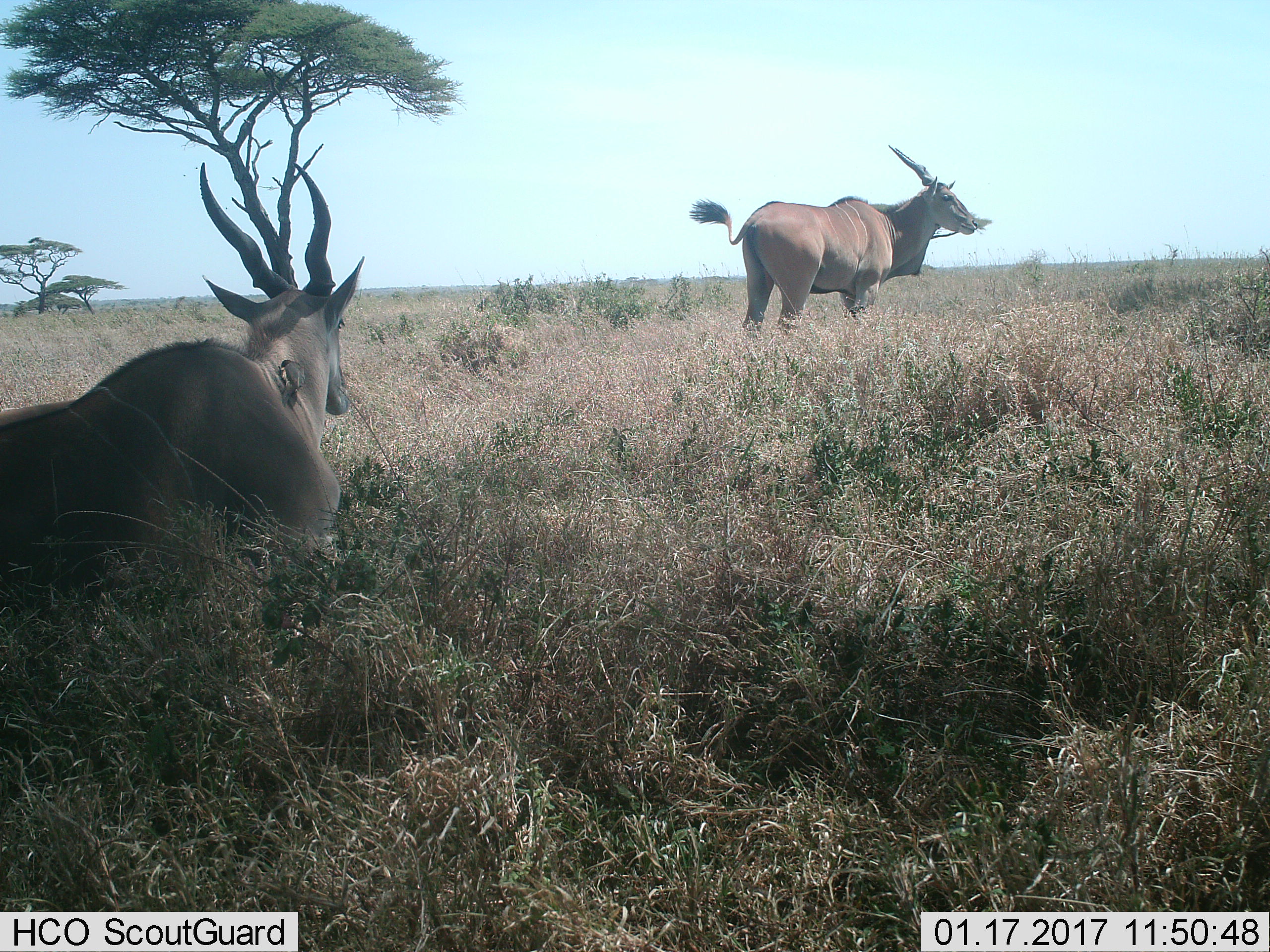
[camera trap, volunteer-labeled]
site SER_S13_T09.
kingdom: Animalia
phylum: Chordata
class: Mammalia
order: Artiodactyla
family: Bovidae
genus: Tragelaphus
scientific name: Tragelaphus oryx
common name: eland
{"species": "eland (Tragelaphus oryx)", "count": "2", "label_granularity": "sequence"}